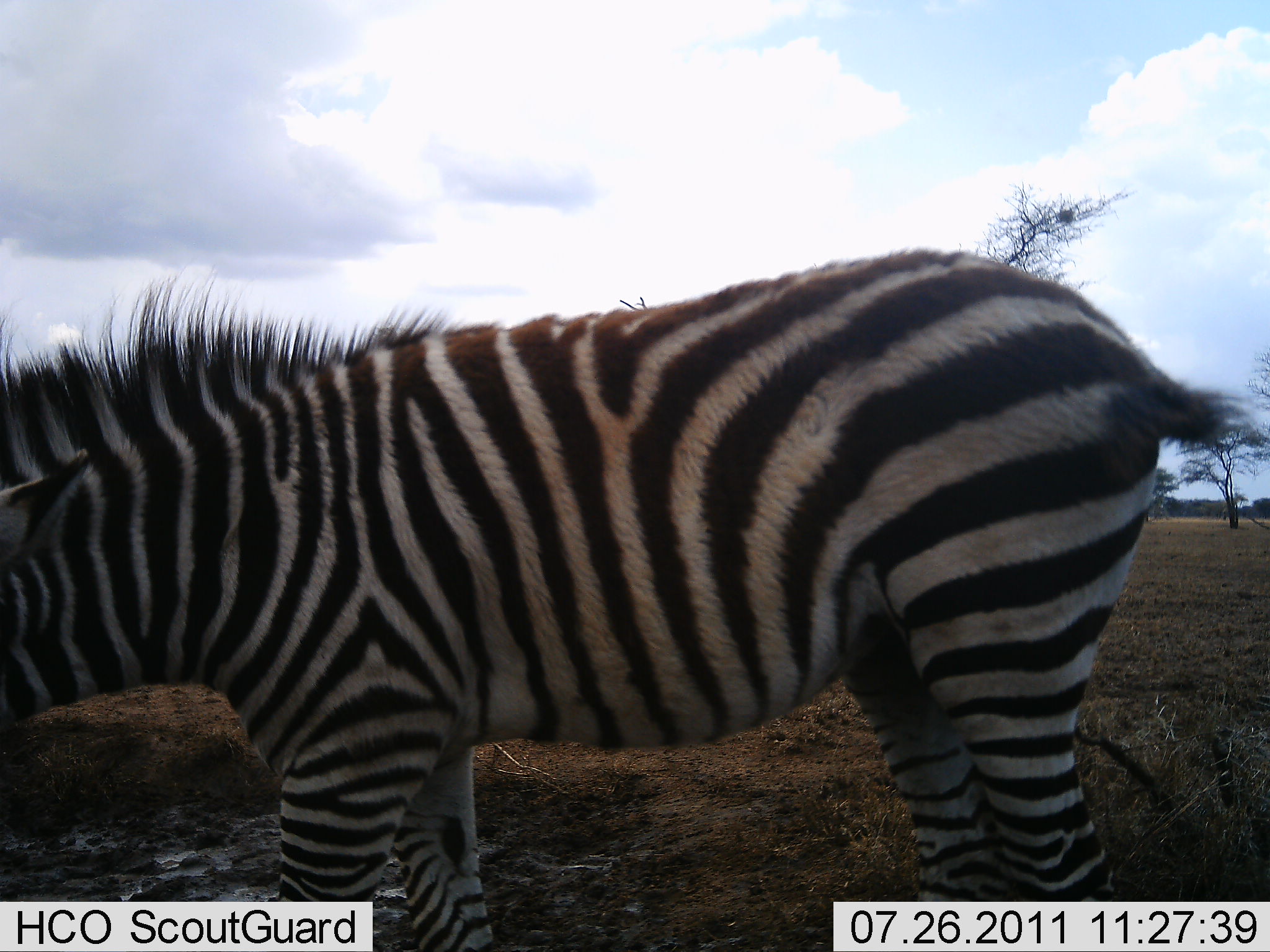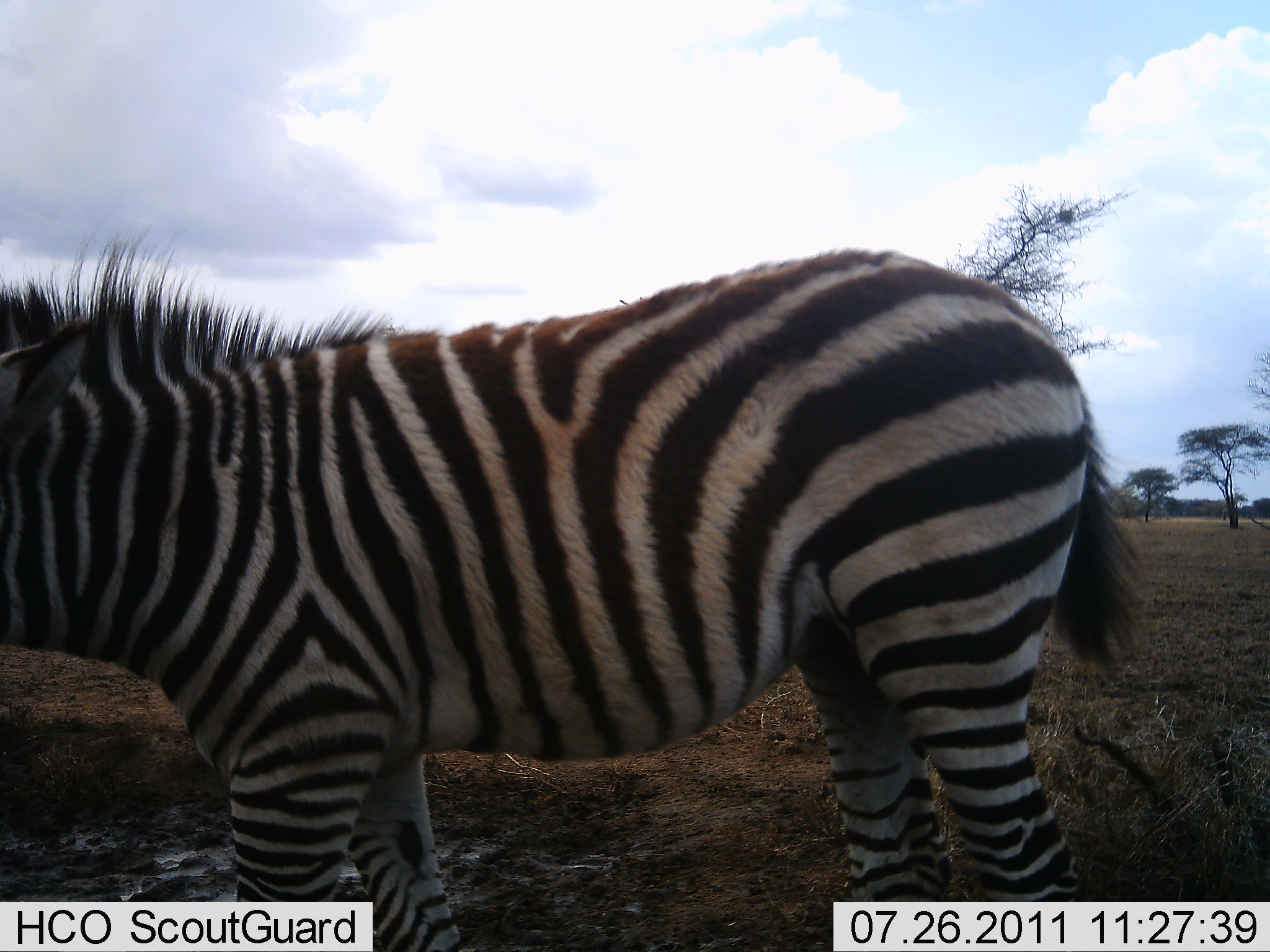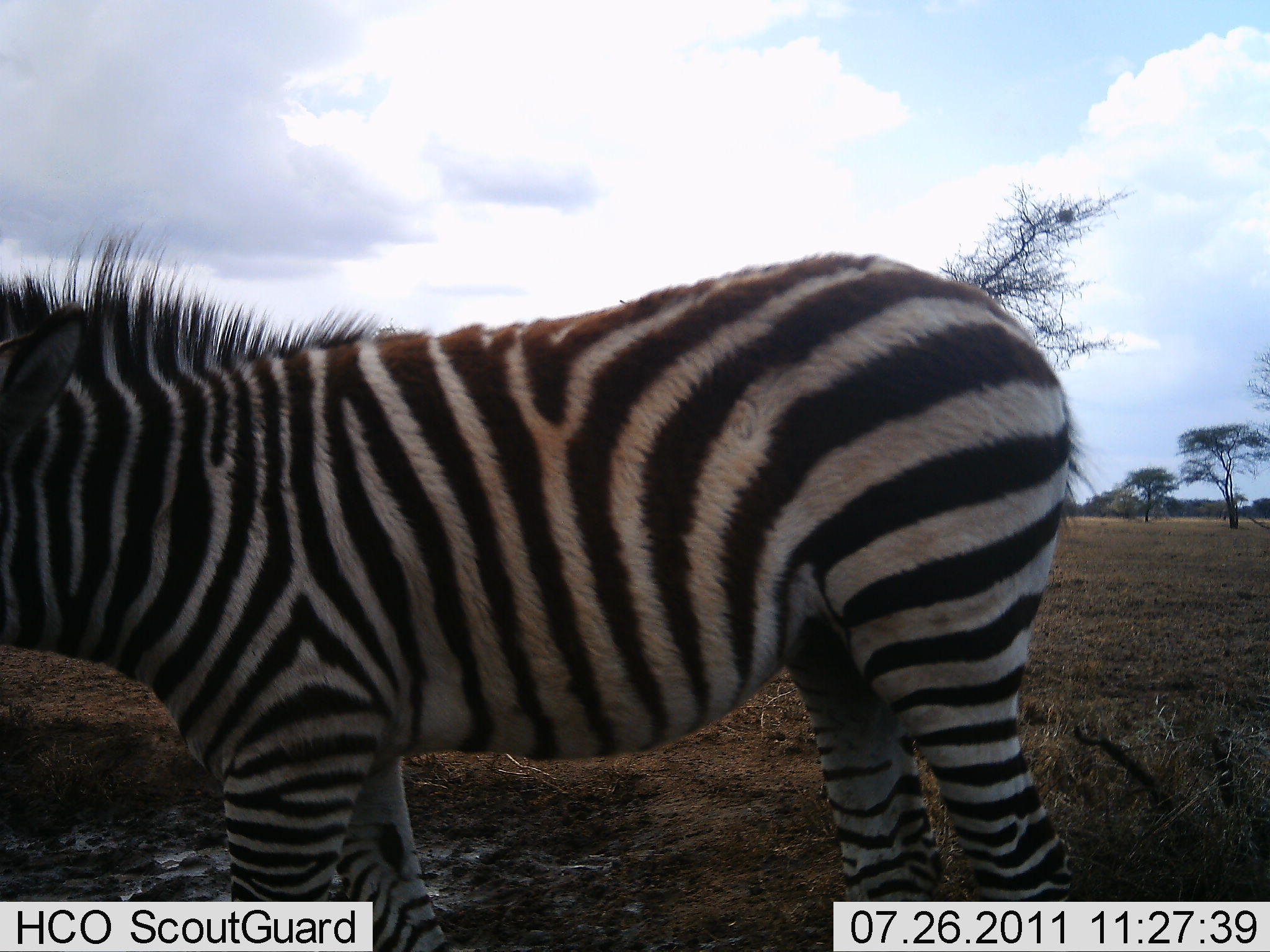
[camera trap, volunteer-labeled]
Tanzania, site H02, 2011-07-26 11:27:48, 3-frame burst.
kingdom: Animalia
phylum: Chordata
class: Mammalia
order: Perissodactyla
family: Equidae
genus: Equus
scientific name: Equus quagga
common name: plains zebra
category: zebra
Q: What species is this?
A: Zebra (plains zebra) (Equus quagga).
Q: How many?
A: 1.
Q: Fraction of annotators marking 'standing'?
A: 80%.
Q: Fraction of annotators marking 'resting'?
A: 0%.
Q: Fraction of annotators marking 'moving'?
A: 10%.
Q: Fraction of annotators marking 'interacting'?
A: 0%.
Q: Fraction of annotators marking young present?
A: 20%.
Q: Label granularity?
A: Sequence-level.